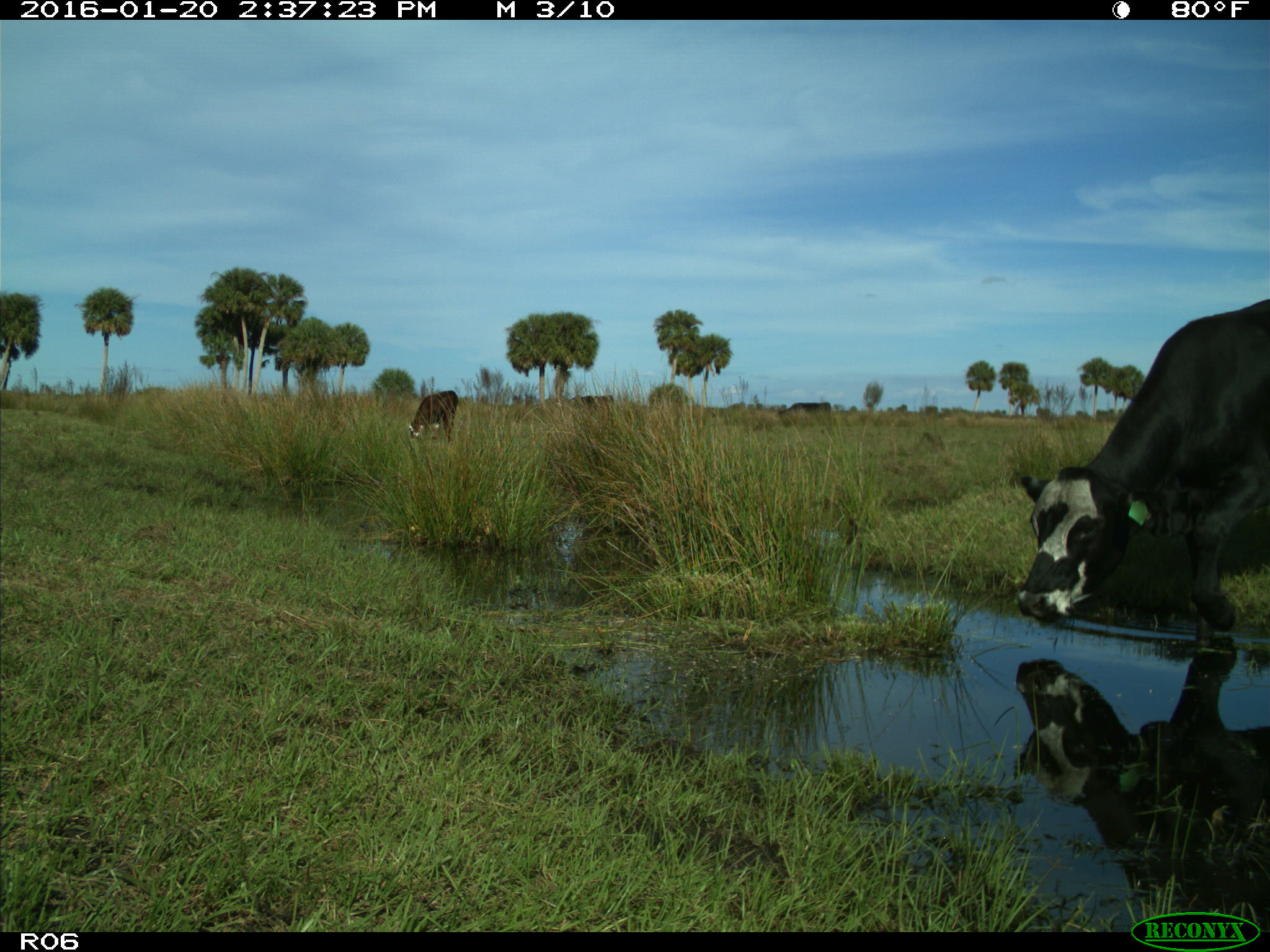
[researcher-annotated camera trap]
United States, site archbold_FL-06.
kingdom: Animalia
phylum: Chordata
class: Mammalia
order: Artiodactyla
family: Bovidae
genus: Bos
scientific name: Bos taurus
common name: domestic cow